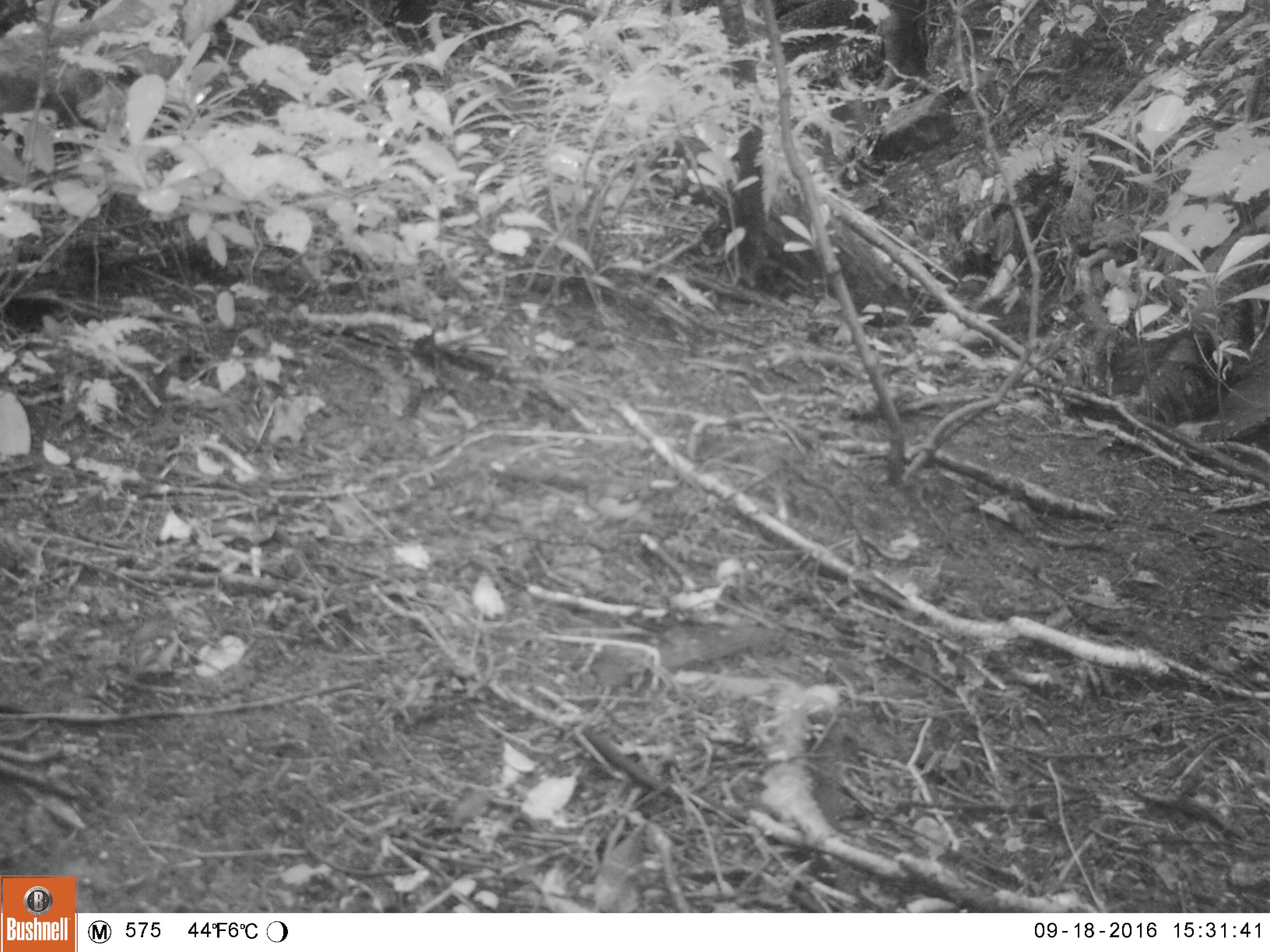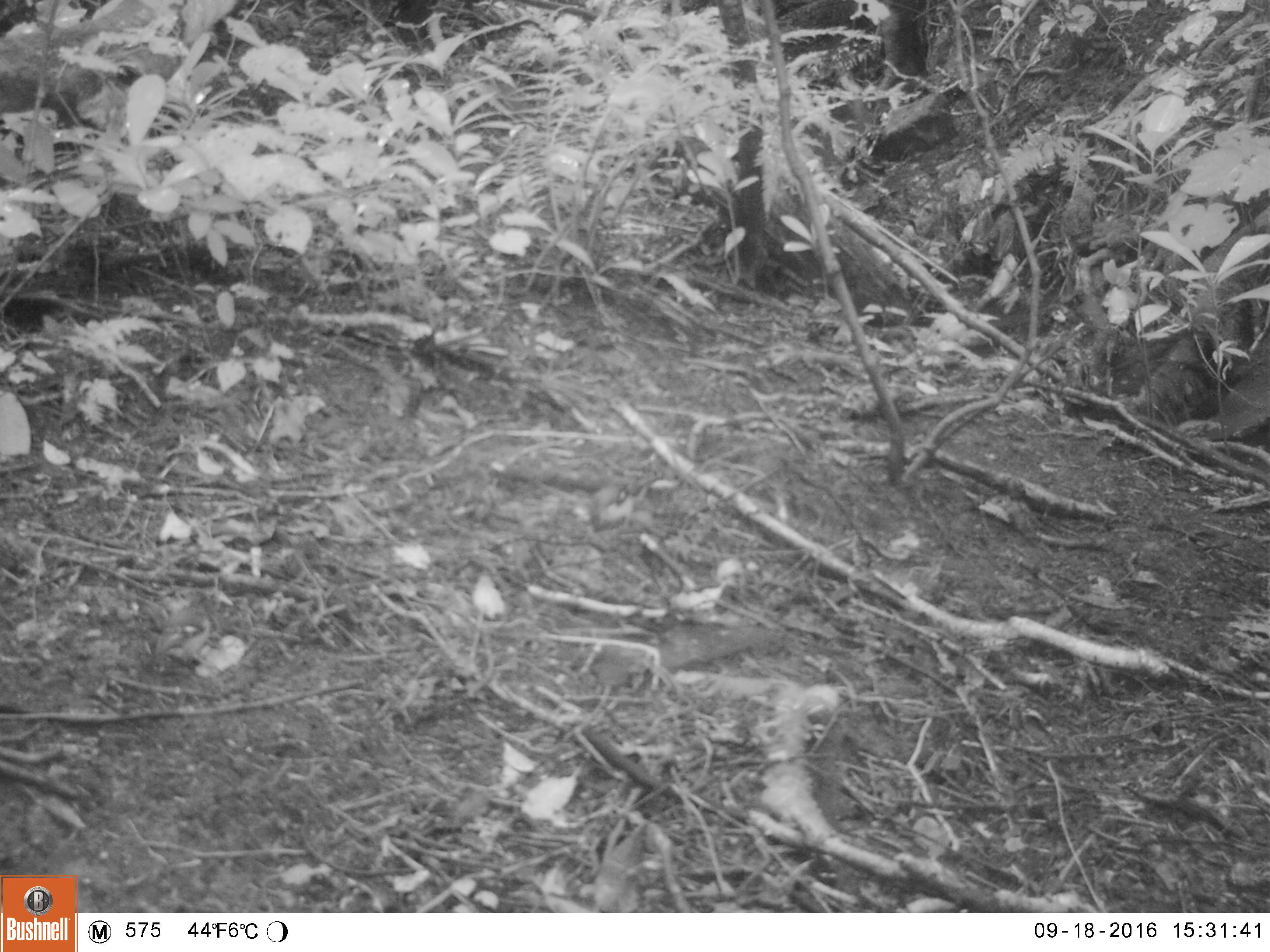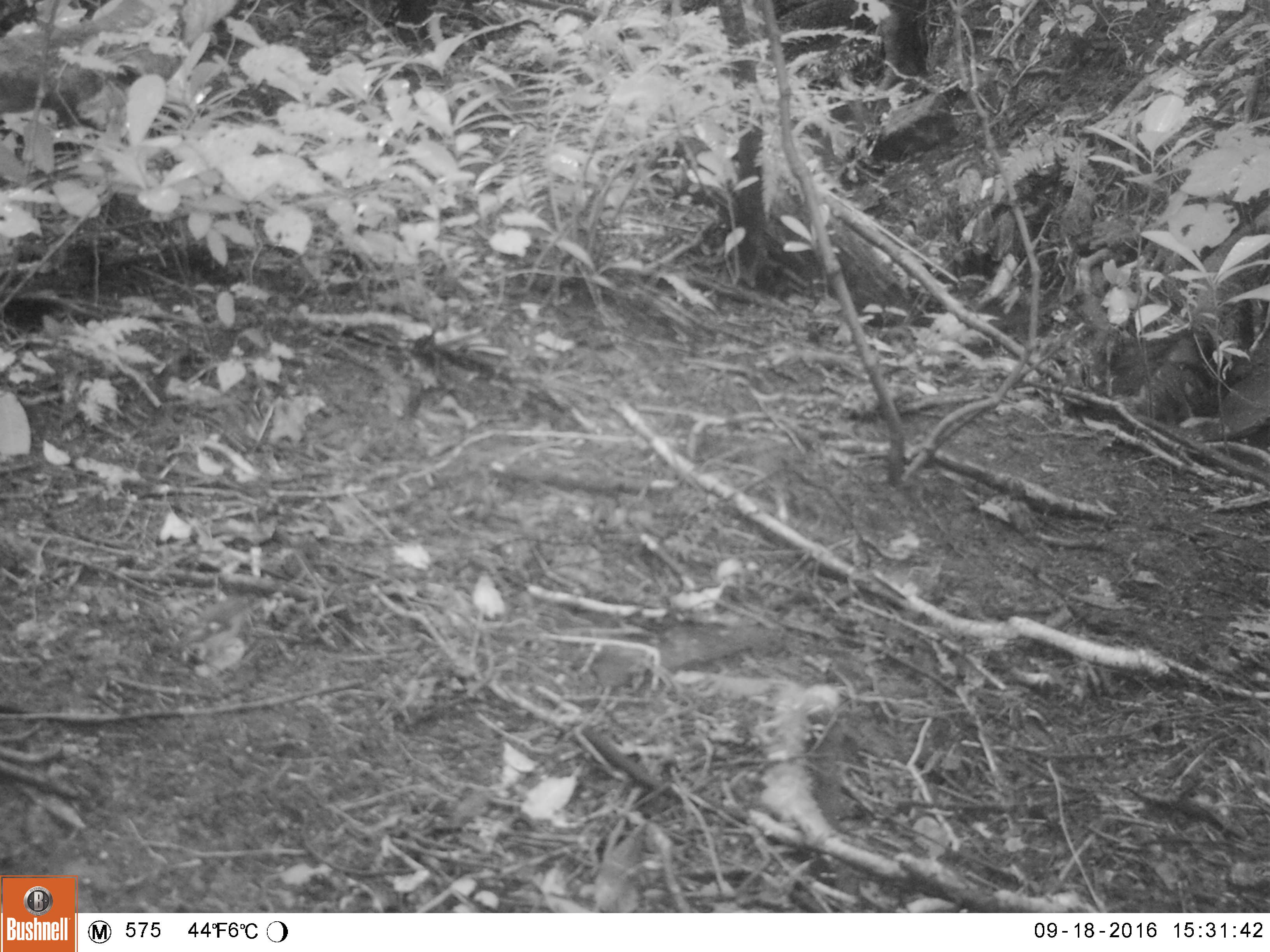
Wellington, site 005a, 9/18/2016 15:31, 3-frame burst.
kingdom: Animalia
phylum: Chordata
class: Aves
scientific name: Aves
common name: bird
Bird (Aves).